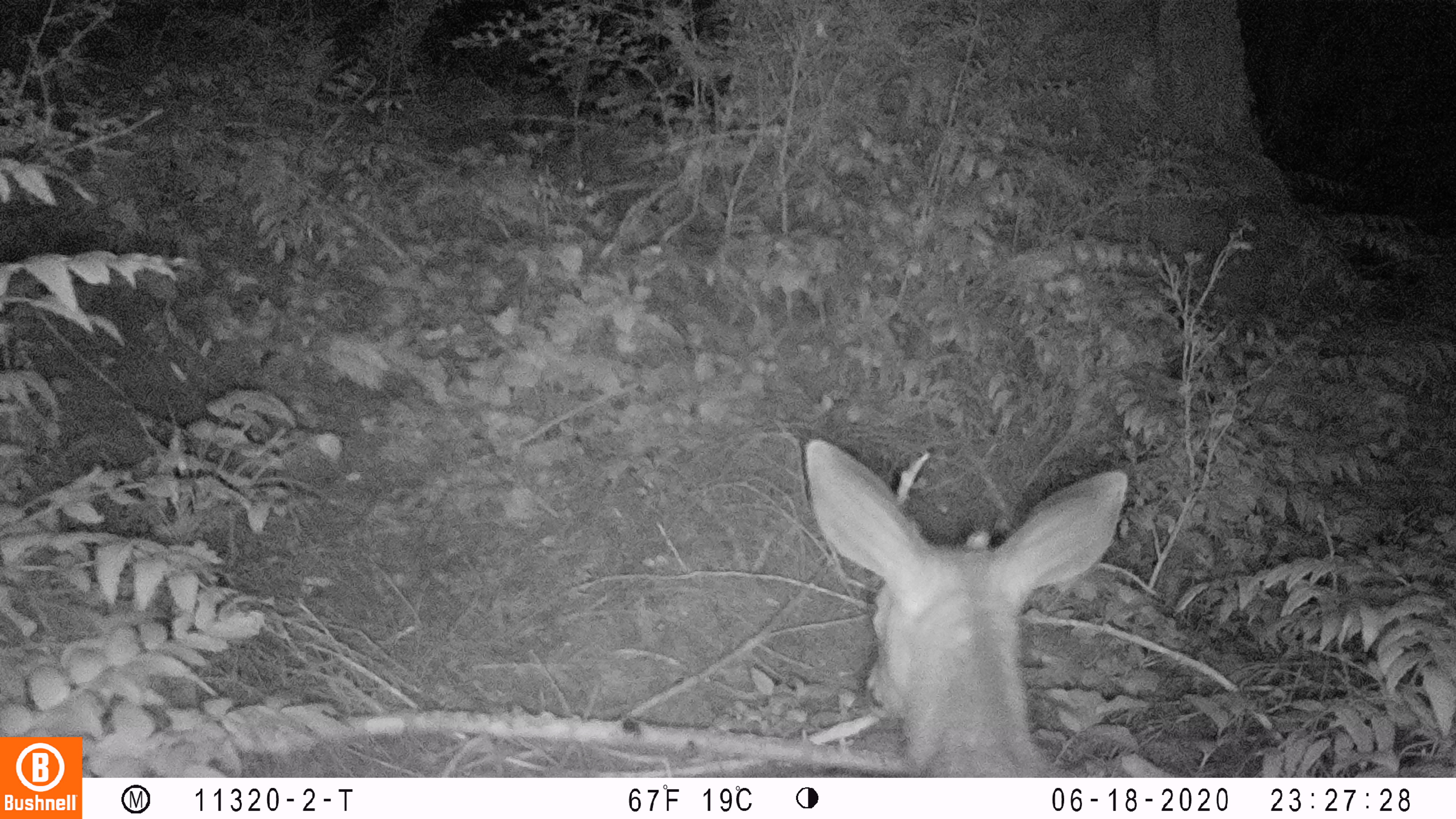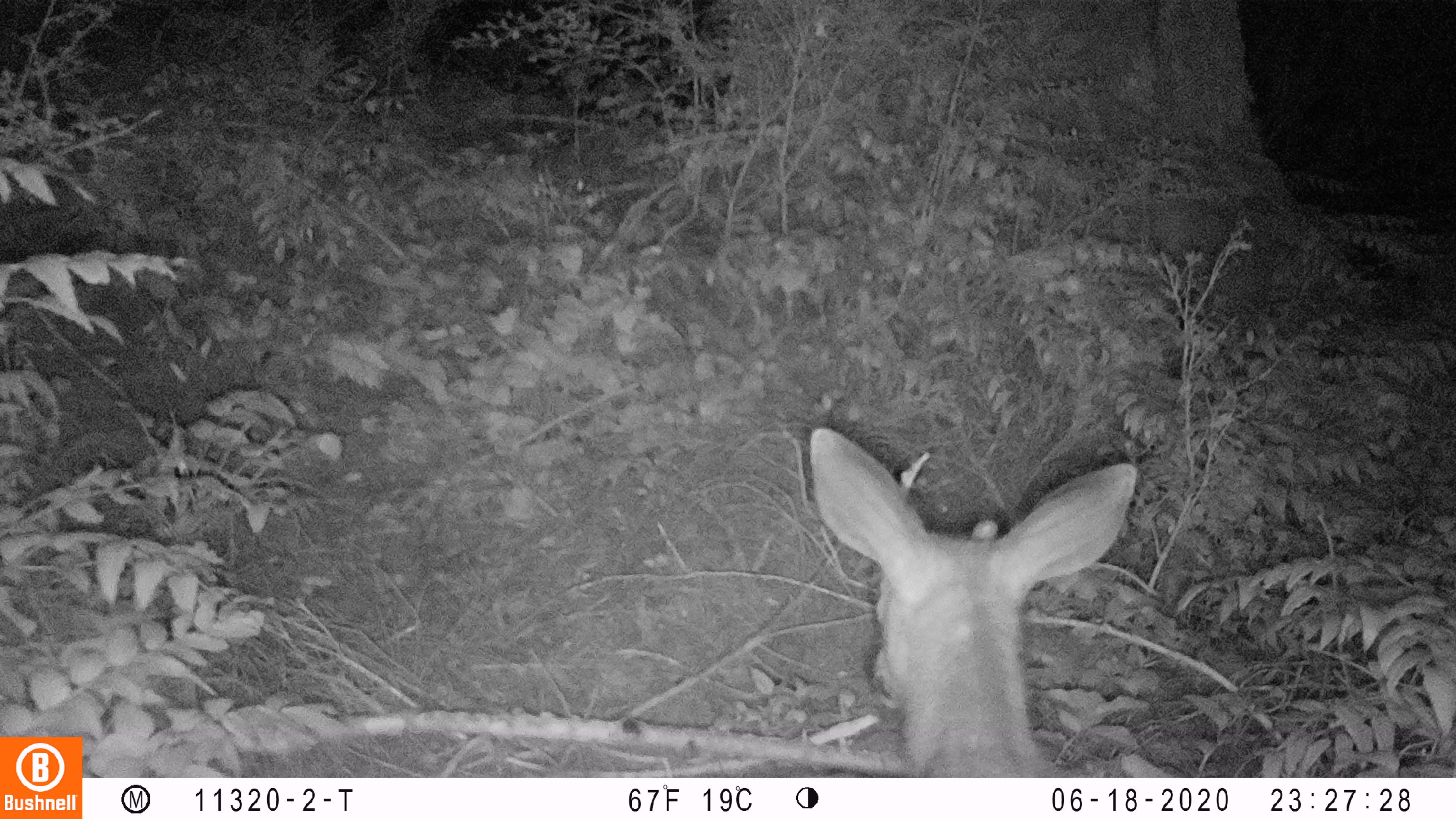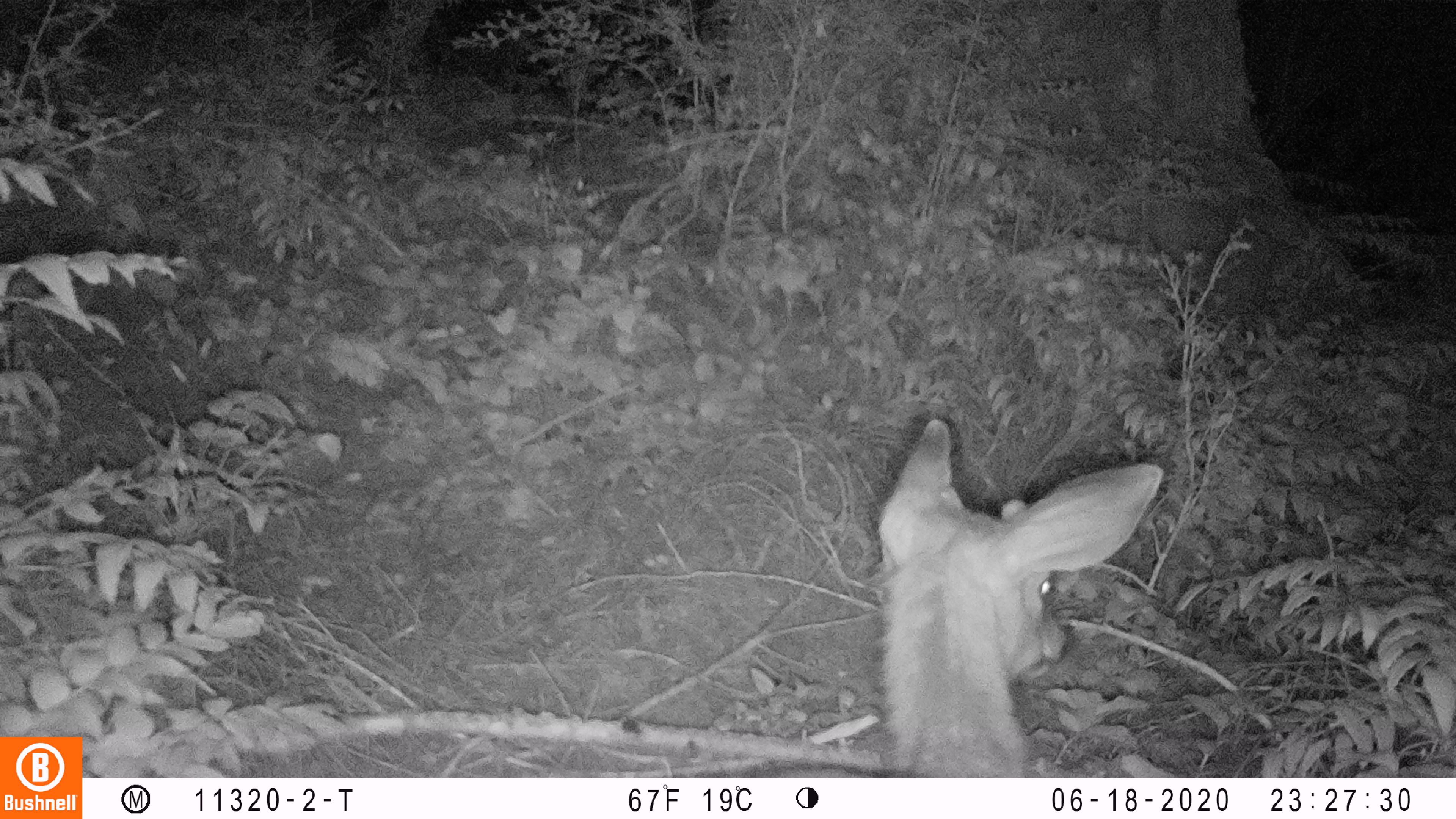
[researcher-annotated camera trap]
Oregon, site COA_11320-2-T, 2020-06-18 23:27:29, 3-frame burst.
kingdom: Animalia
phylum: Chordata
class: Mammalia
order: Artiodactyla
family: Cervidae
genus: Odocoileus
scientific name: Odocoileus hemionus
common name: black-tailed deer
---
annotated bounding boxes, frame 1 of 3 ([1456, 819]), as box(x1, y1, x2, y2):
black-tailed deer: box(791, 425, 1134, 770)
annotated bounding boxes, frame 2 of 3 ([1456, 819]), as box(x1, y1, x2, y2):
black-tailed deer: box(795, 408, 1147, 774)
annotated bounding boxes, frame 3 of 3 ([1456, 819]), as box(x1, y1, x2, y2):
black-tailed deer: box(867, 402, 1170, 772)